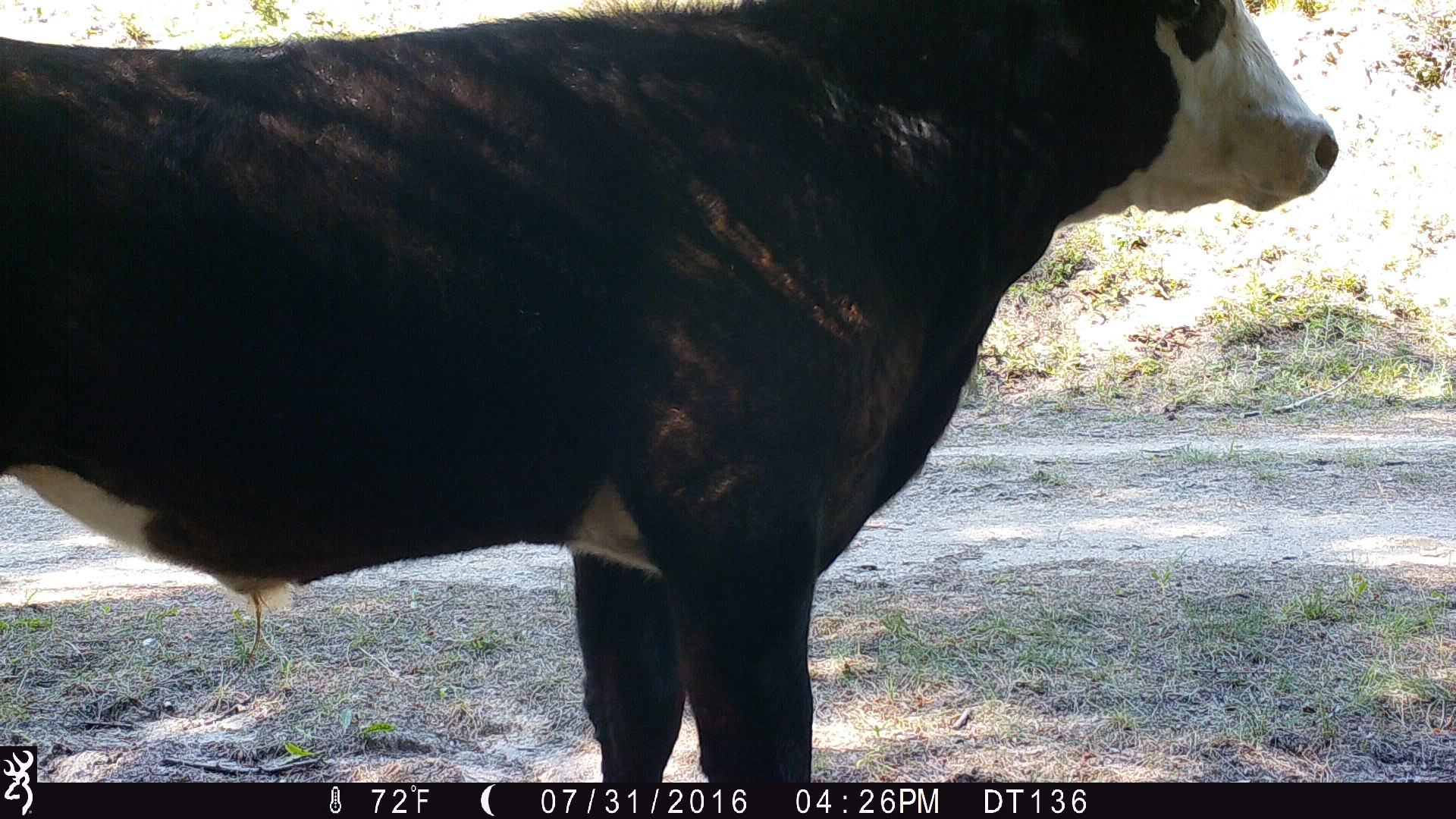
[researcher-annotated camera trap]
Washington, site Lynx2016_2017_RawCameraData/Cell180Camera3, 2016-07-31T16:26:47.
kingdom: Animalia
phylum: Chordata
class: Mammalia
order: Artiodactyla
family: Bovidae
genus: Bos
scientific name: Bos taurus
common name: domestic cattle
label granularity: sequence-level